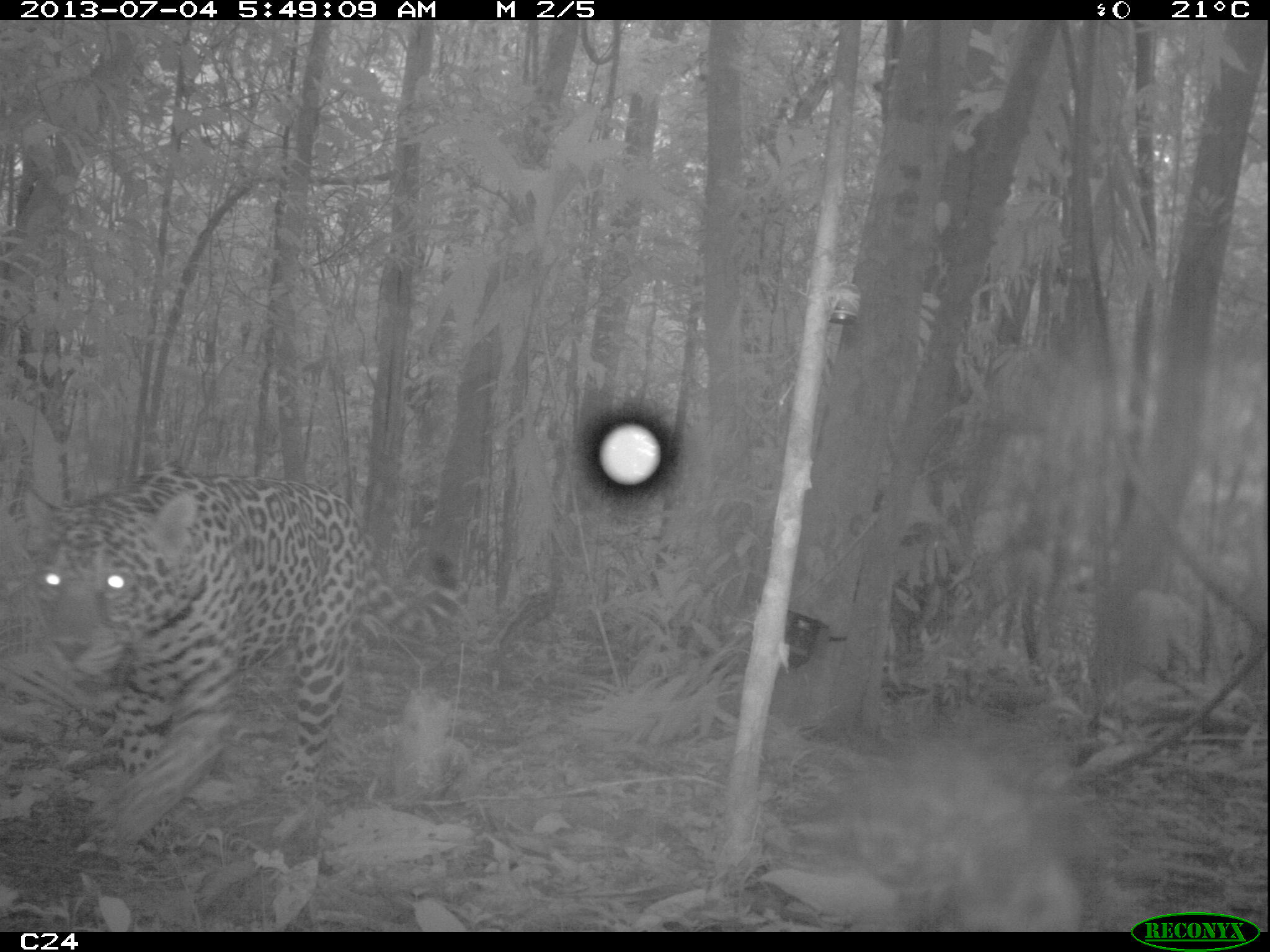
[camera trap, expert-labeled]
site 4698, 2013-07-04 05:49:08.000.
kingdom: Animalia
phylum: Chordata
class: Mammalia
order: Carnivora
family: Felidae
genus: Panthera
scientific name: Panthera onca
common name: jaguar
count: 1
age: adult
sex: male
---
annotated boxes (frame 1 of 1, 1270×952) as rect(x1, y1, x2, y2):
panthera onca: rect(11, 456, 437, 849)